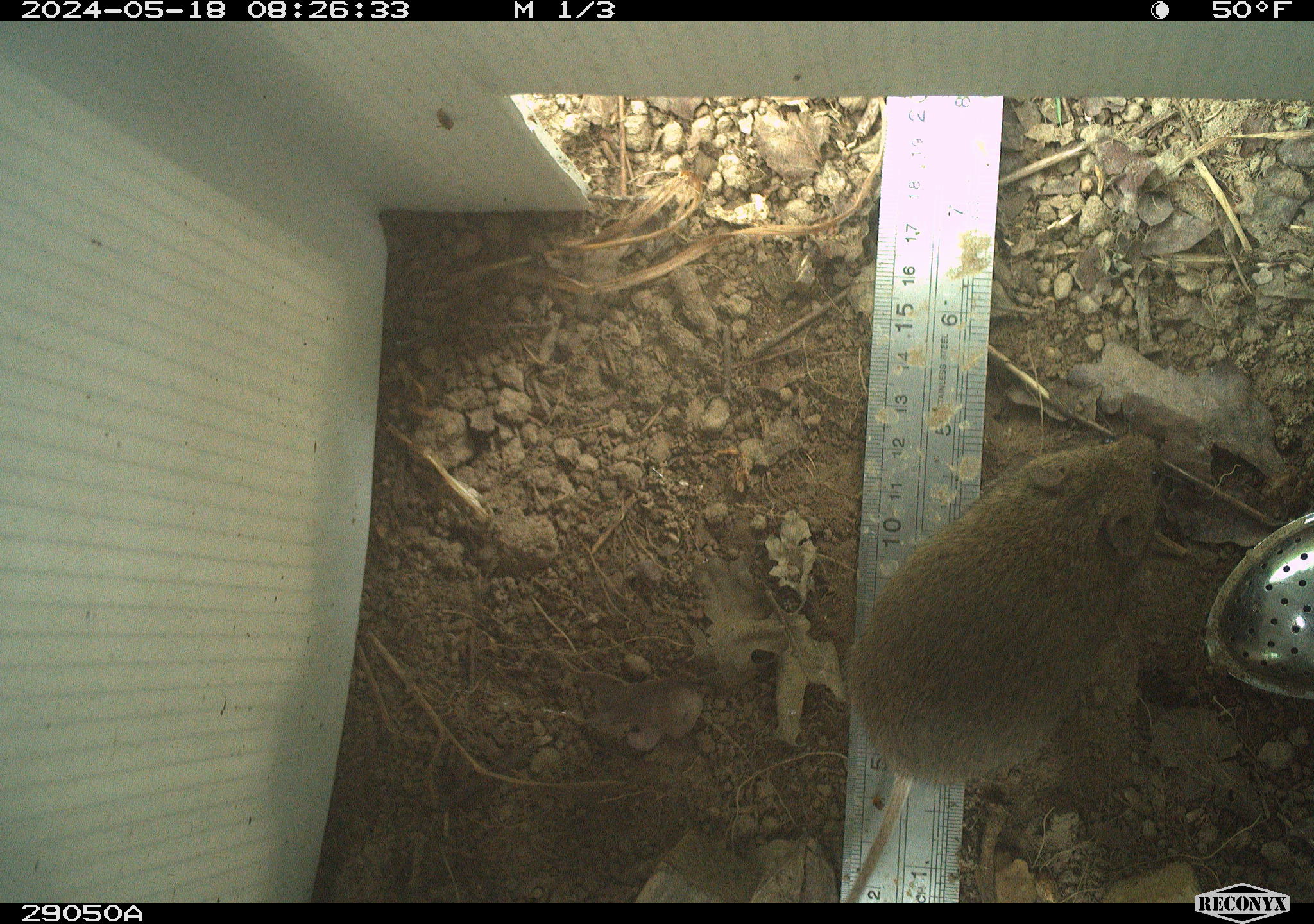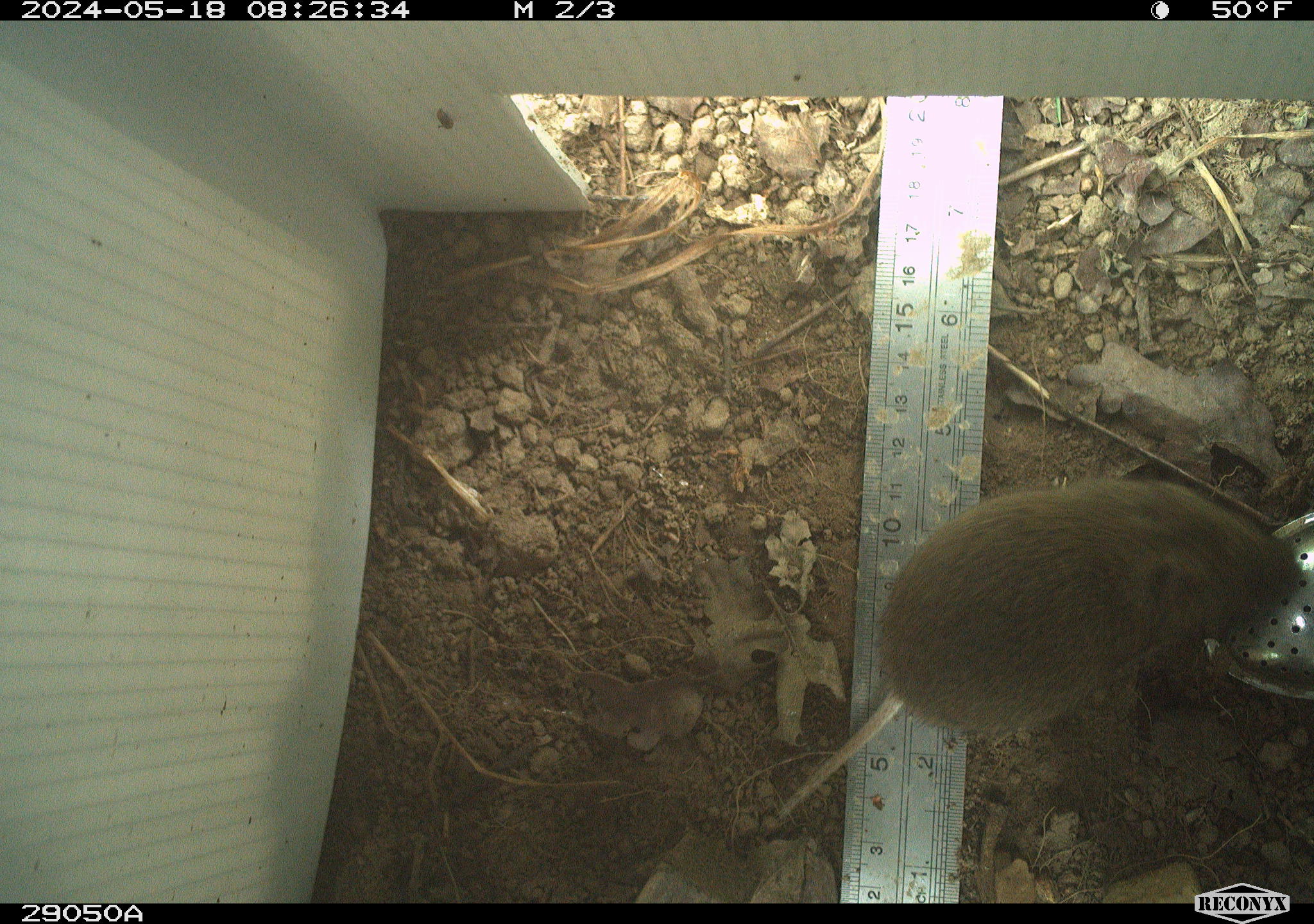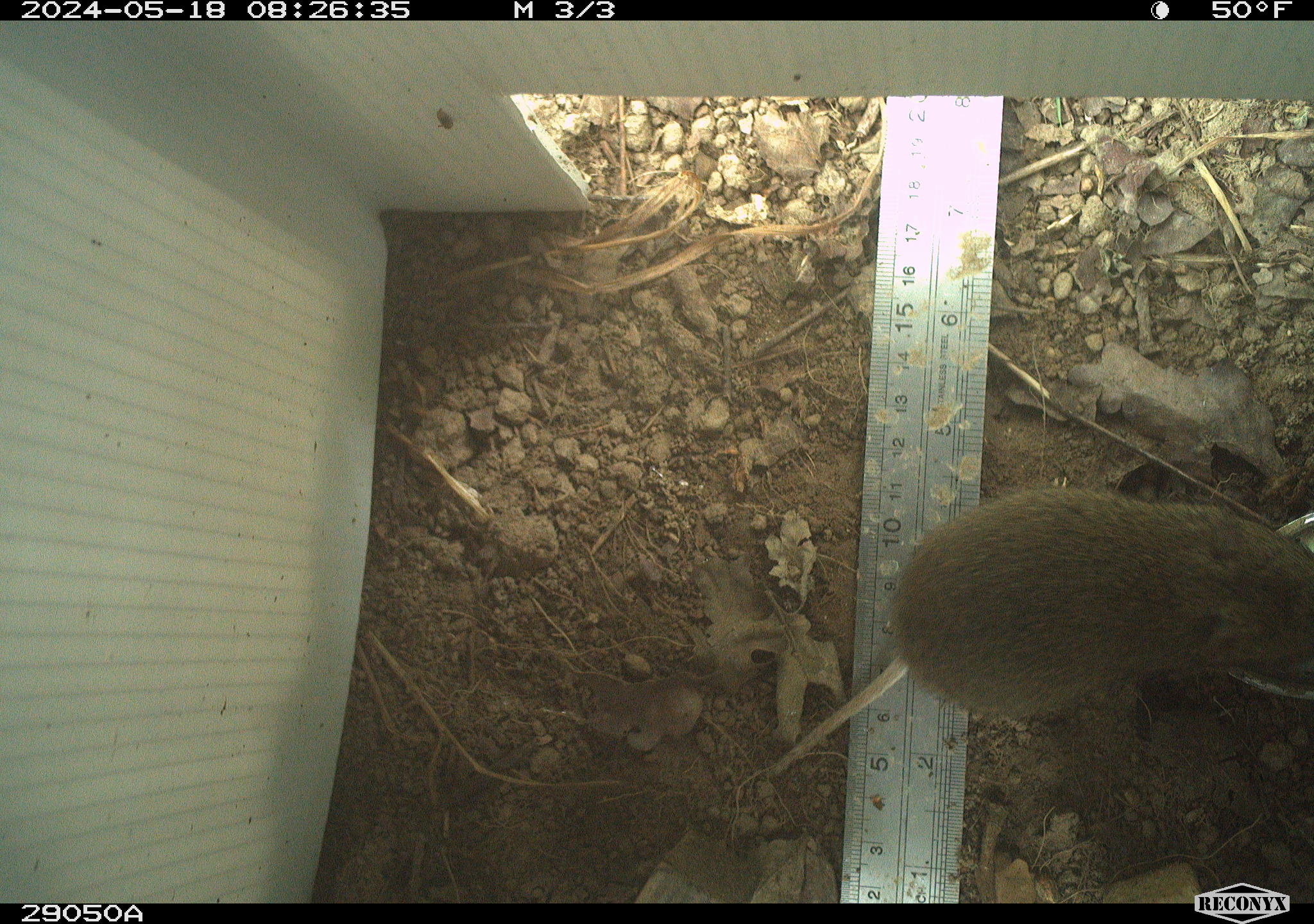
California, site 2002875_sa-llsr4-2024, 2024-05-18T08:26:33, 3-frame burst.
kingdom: Animalia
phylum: Chordata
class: Mammalia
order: Rodentia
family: Cricetidae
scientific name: Arvicolinae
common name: voles, lemmings, and muskrats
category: arvicolinae subfamily